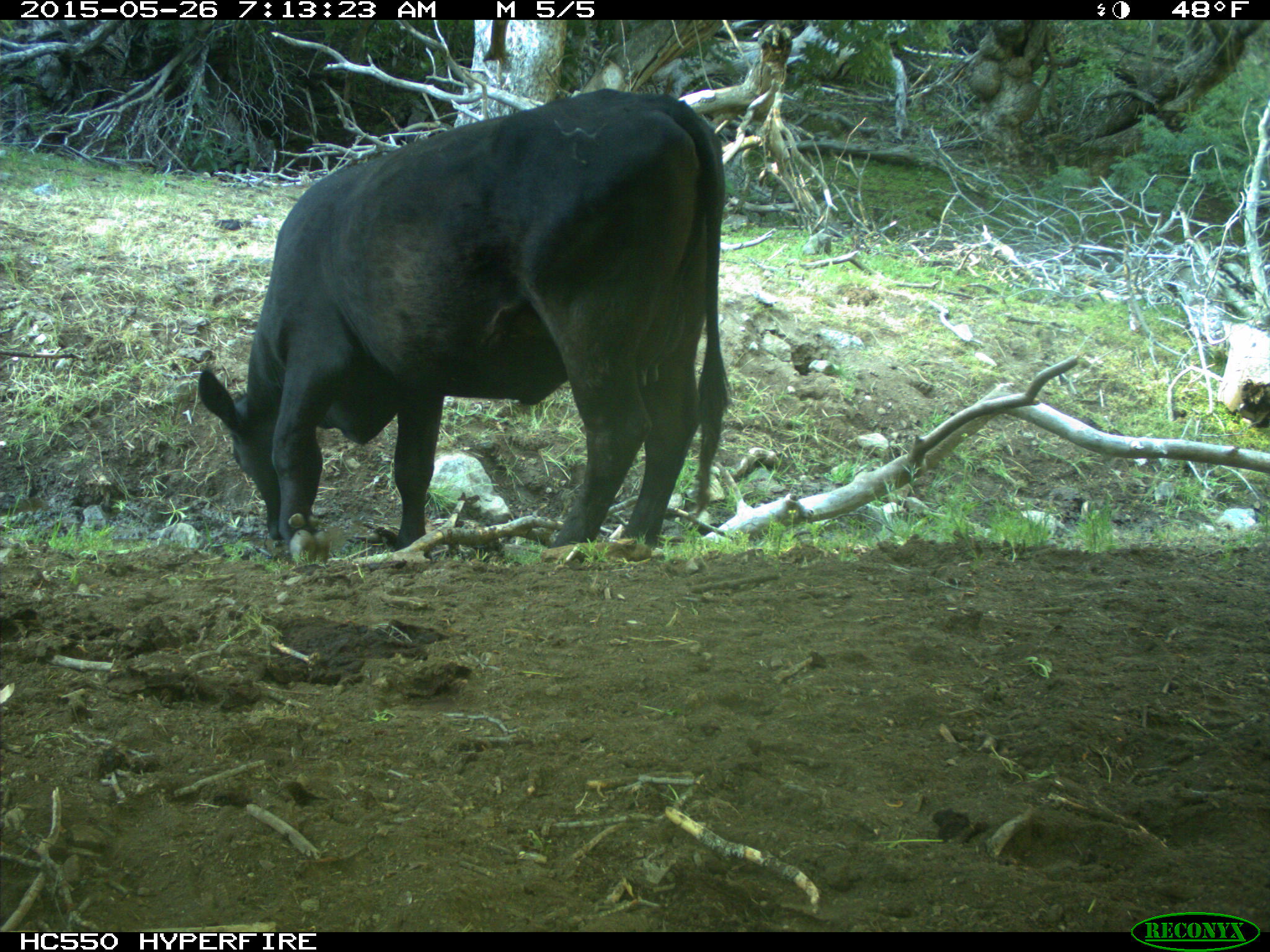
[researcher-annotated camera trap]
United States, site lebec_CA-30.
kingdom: Animalia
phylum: Chordata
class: Mammalia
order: Artiodactyla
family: Bovidae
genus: Bos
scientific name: Bos taurus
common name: domestic cow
Bos taurus (domestic cow).